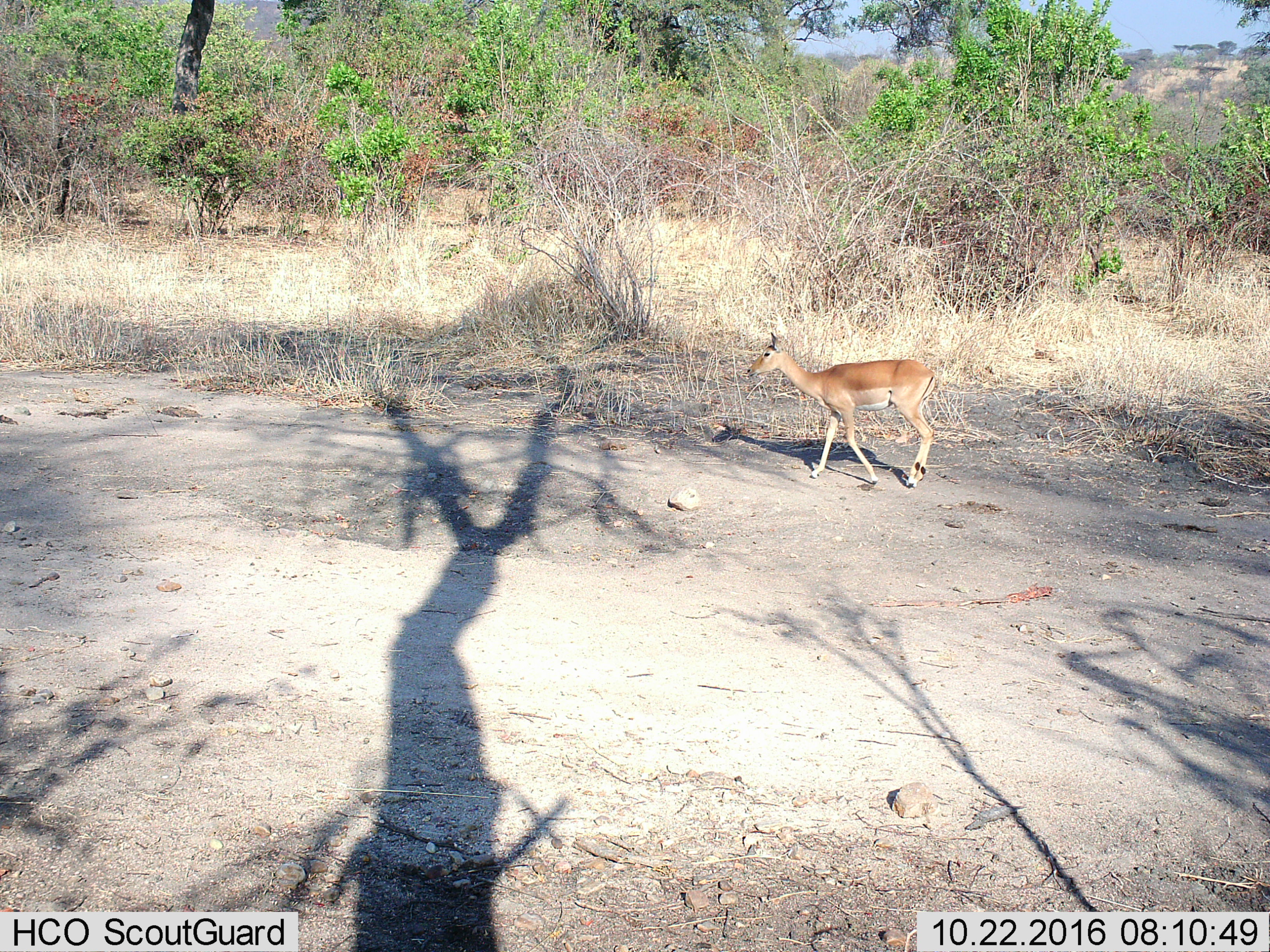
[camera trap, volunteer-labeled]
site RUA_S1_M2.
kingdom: Animalia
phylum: Chordata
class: Mammalia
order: Artiodactyla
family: Bovidae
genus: Aepyceros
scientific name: Aepyceros melampus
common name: impala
Impala (Aepyceros melampus), count 1. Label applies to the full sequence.